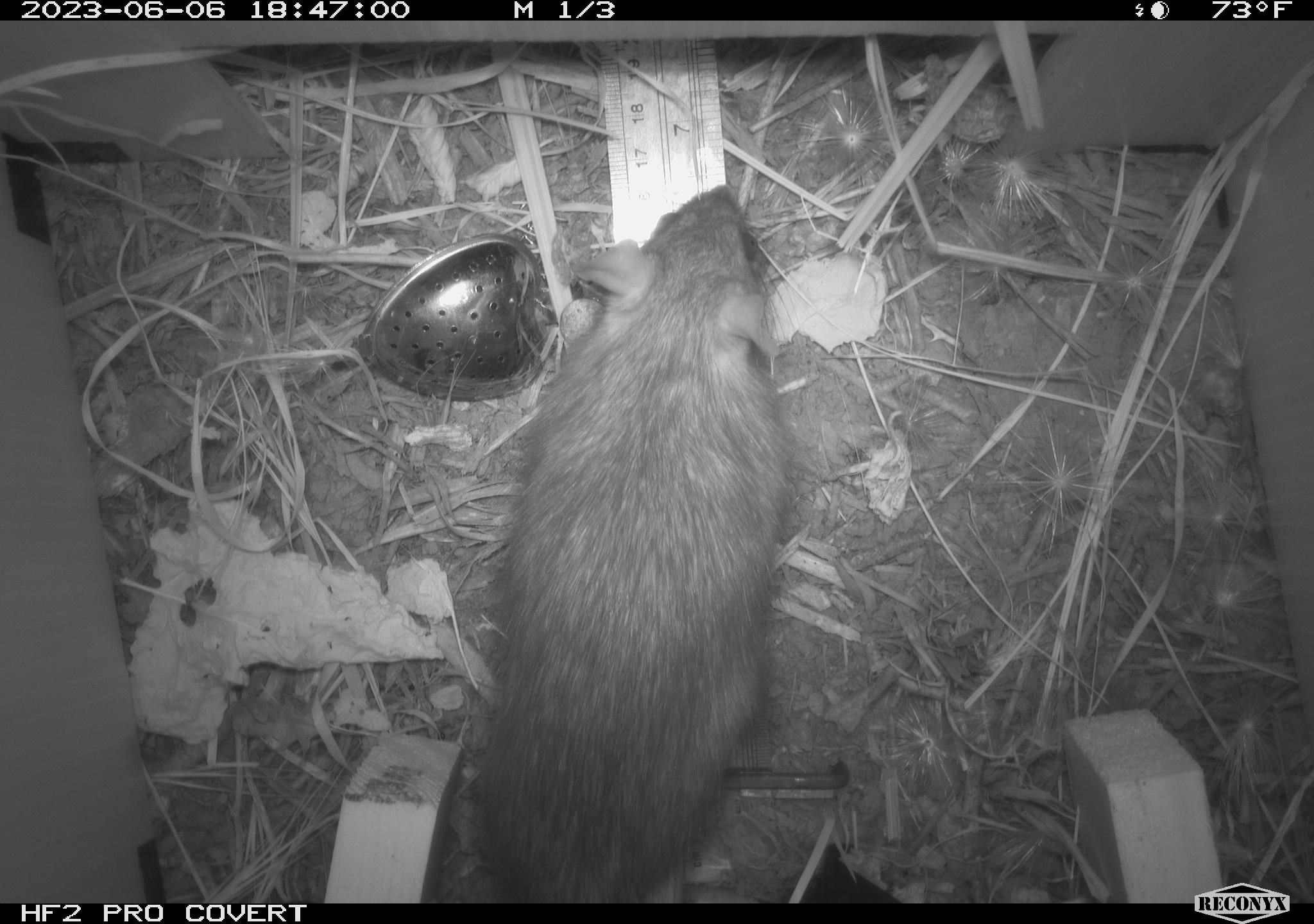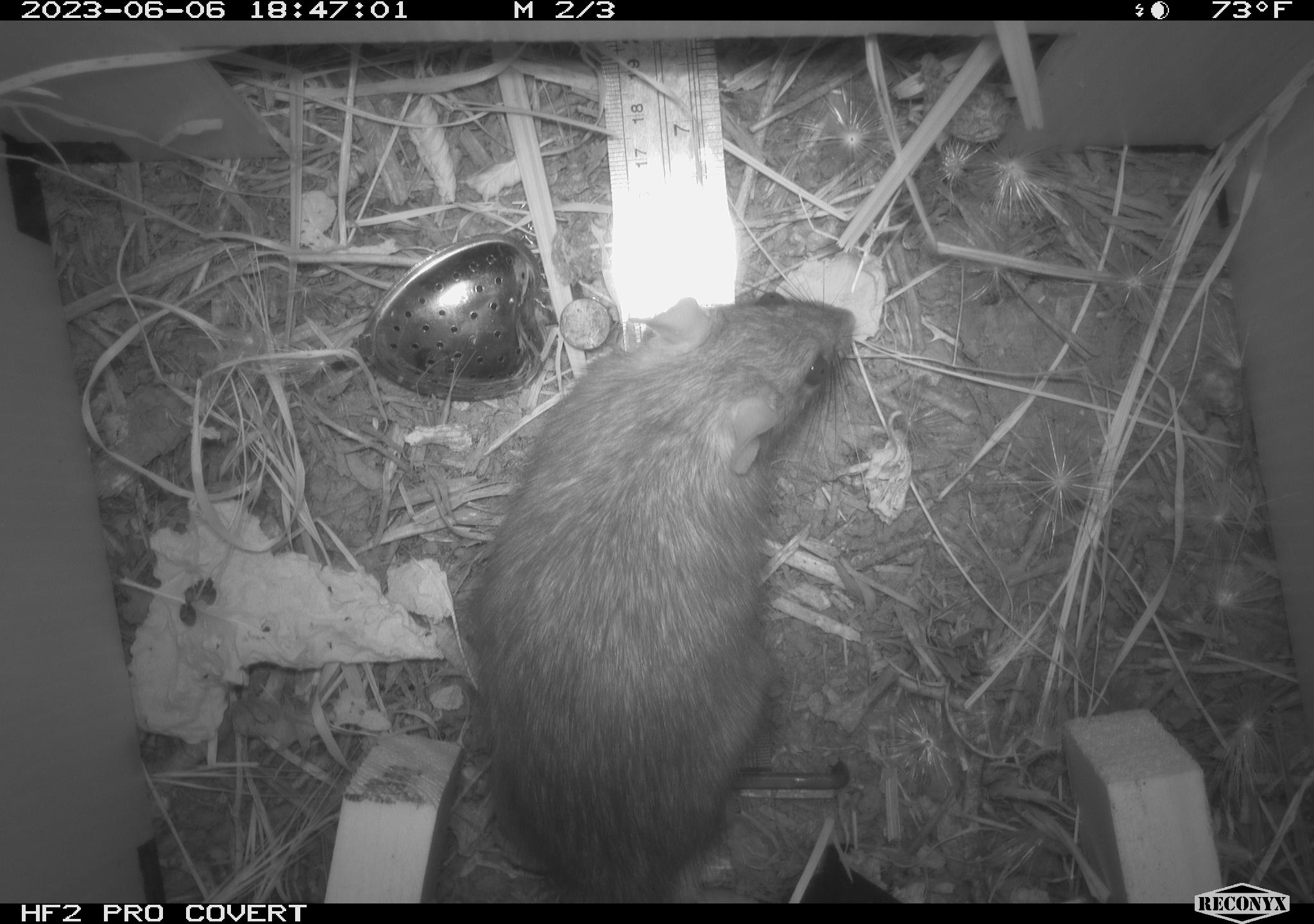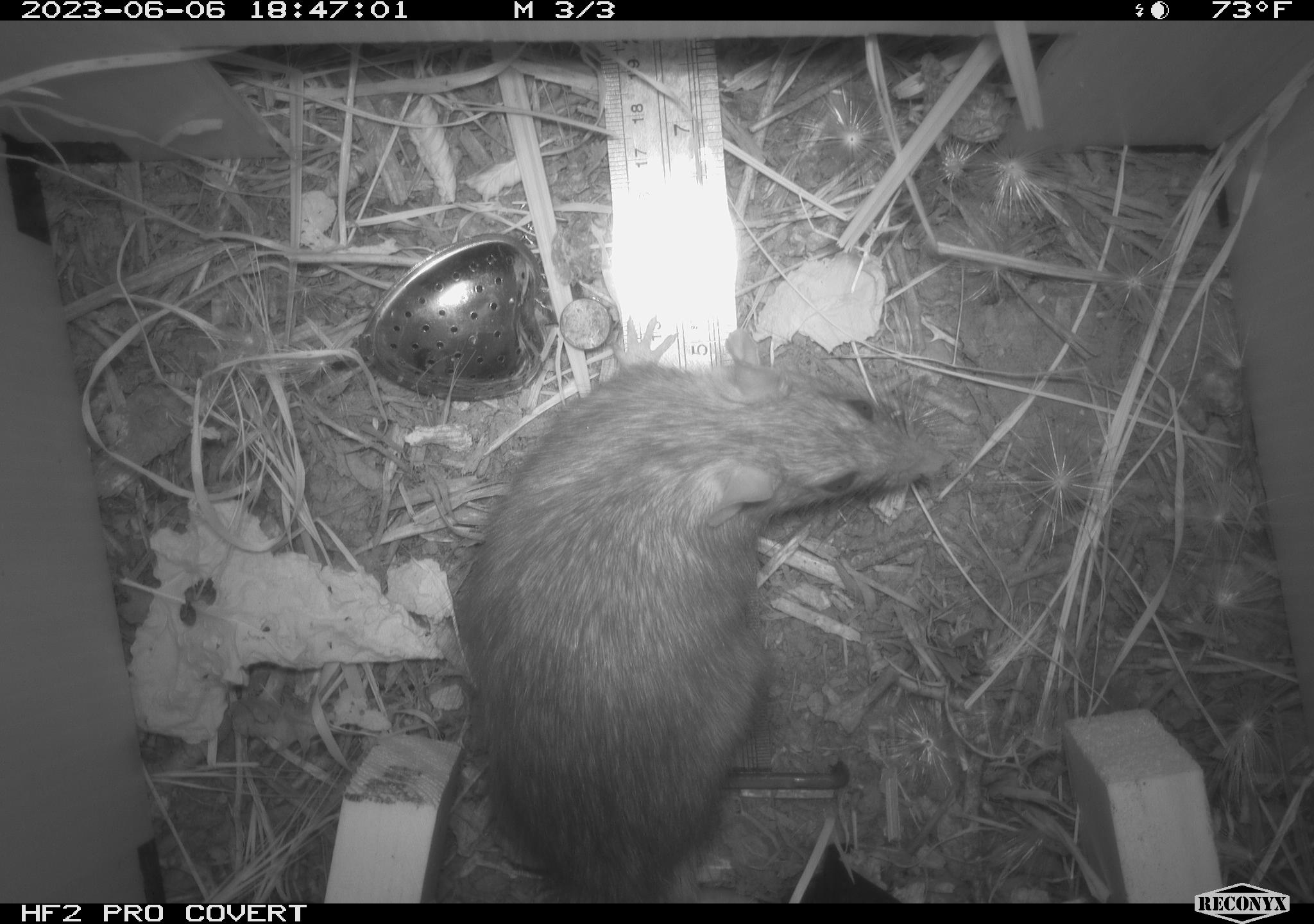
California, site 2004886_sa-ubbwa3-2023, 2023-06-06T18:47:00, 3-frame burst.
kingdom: Animalia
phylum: Chordata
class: Mammalia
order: Rodentia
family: Muridae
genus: Rattus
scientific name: Rattus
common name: rat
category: rattus species